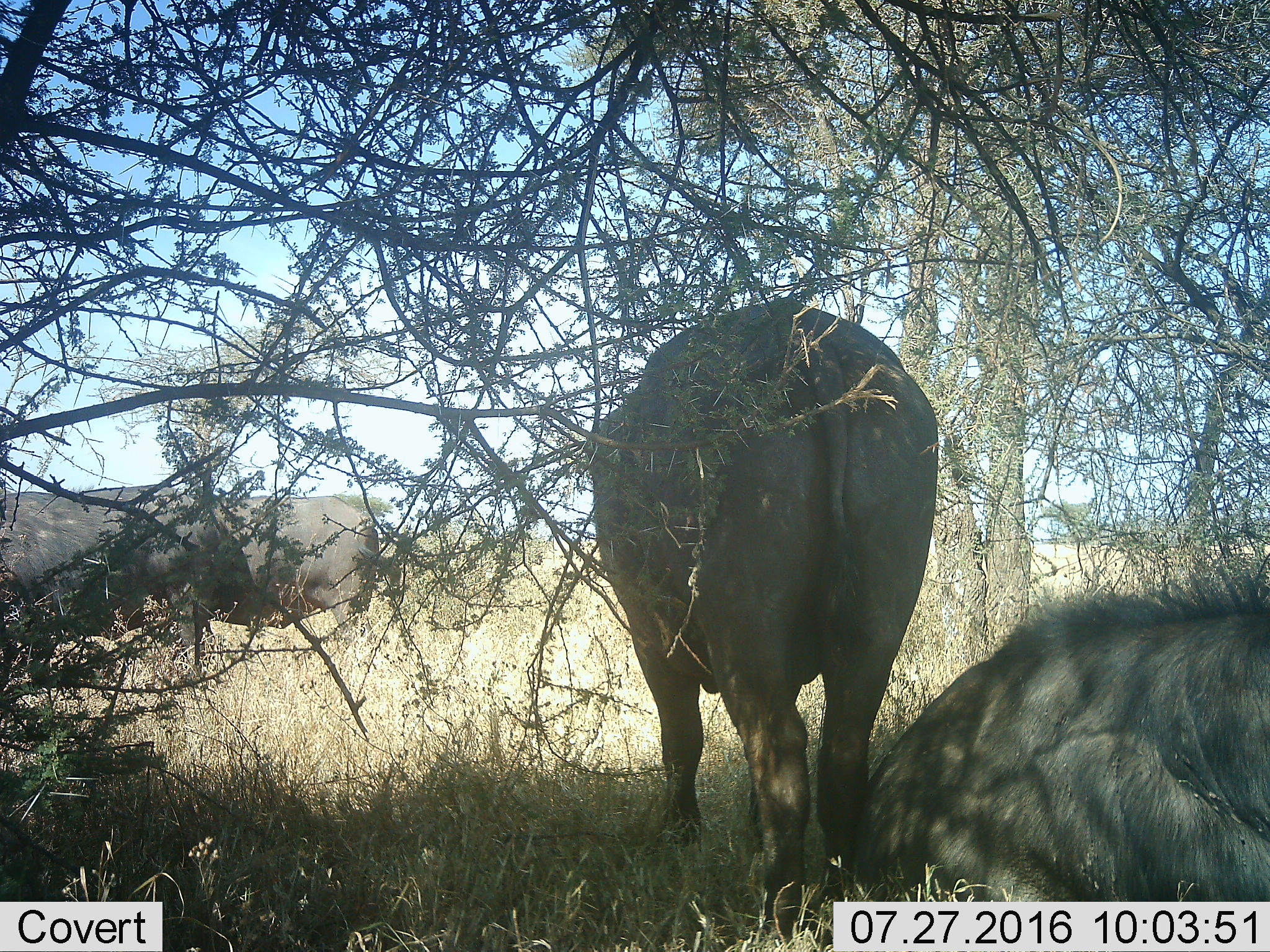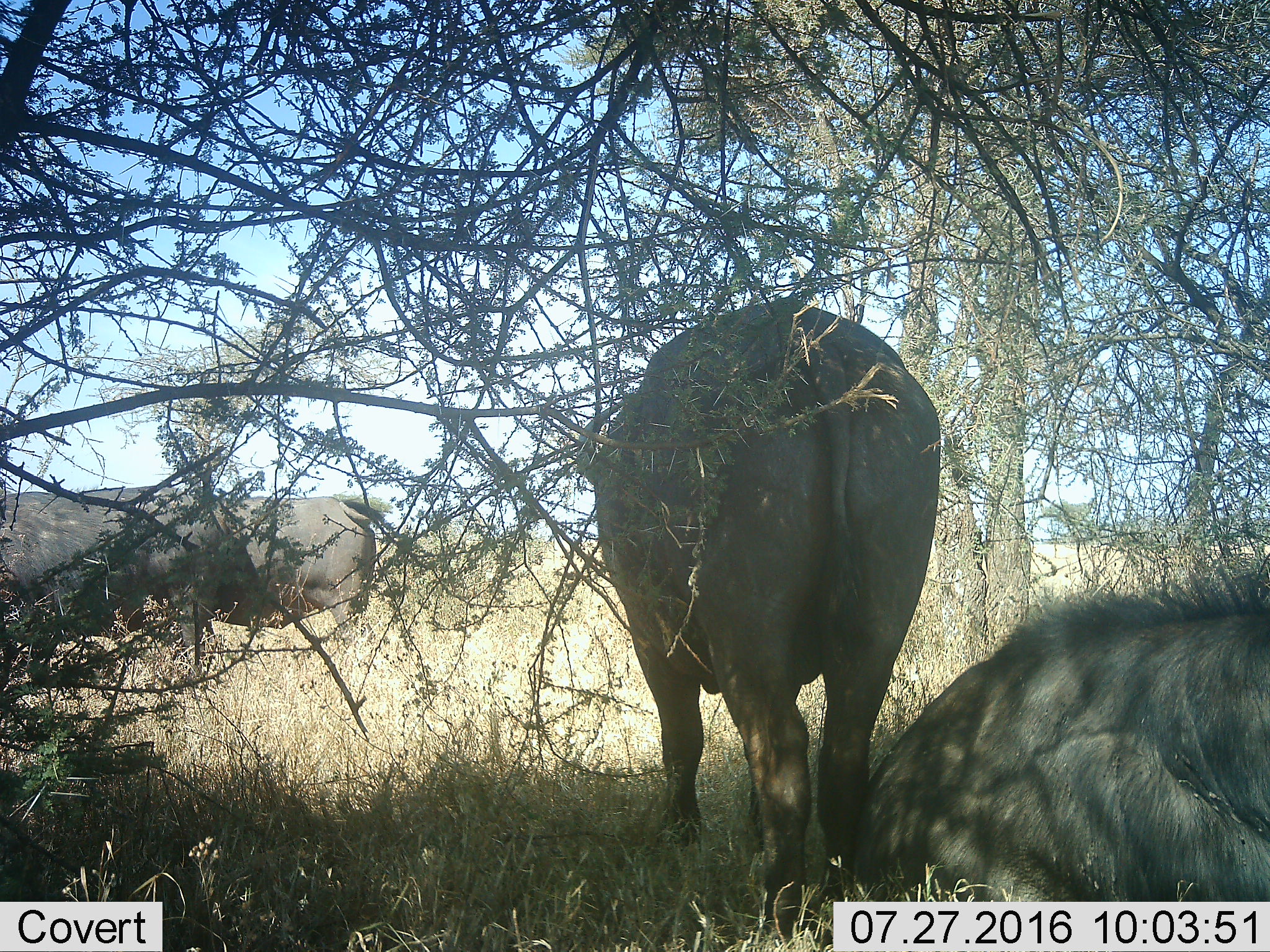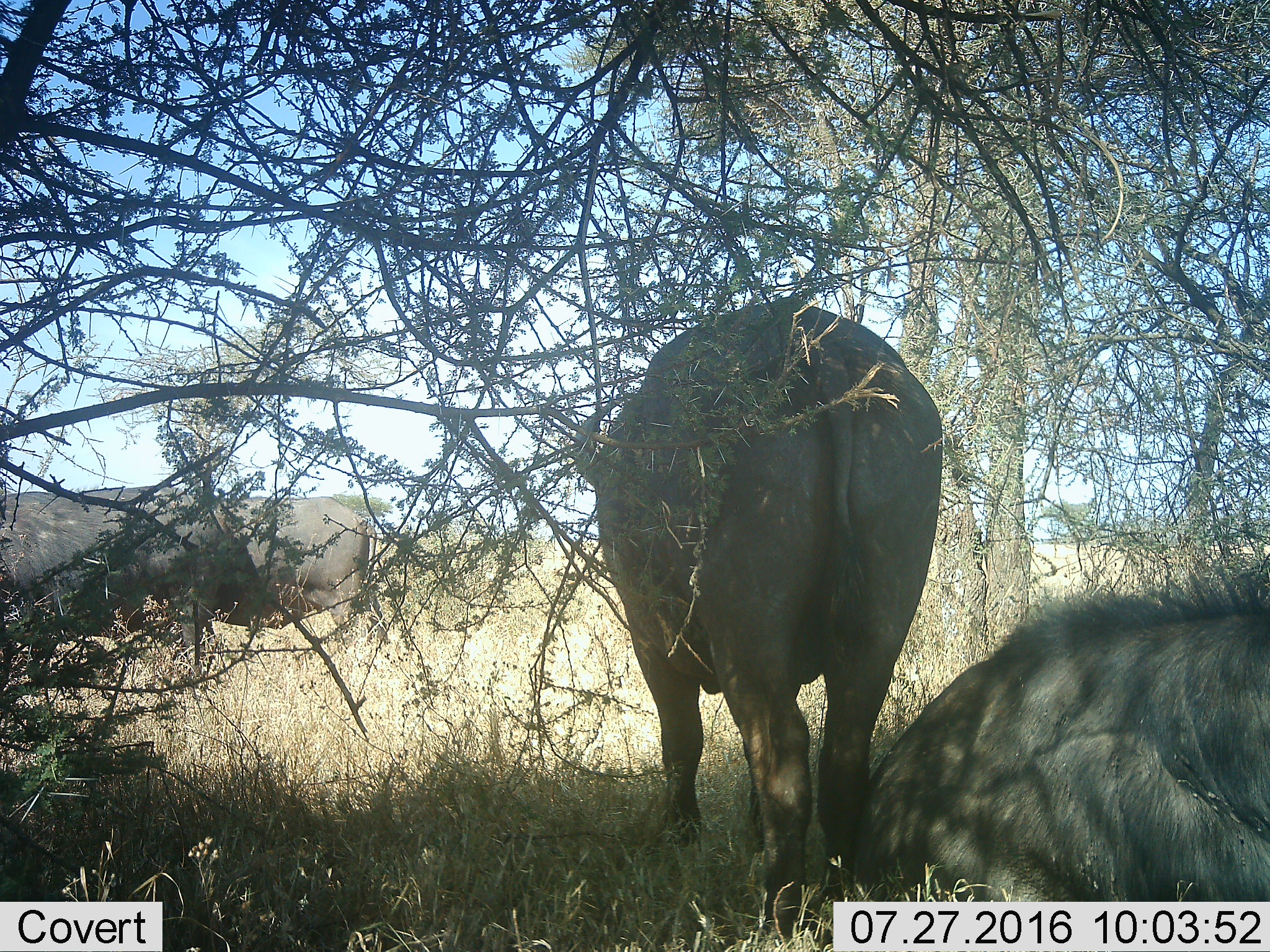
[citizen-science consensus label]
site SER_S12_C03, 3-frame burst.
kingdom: Animalia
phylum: Chordata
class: Mammalia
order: Artiodactyla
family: Bovidae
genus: Syncerus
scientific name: Syncerus caffer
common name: african buffalo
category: buffalo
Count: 4.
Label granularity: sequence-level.